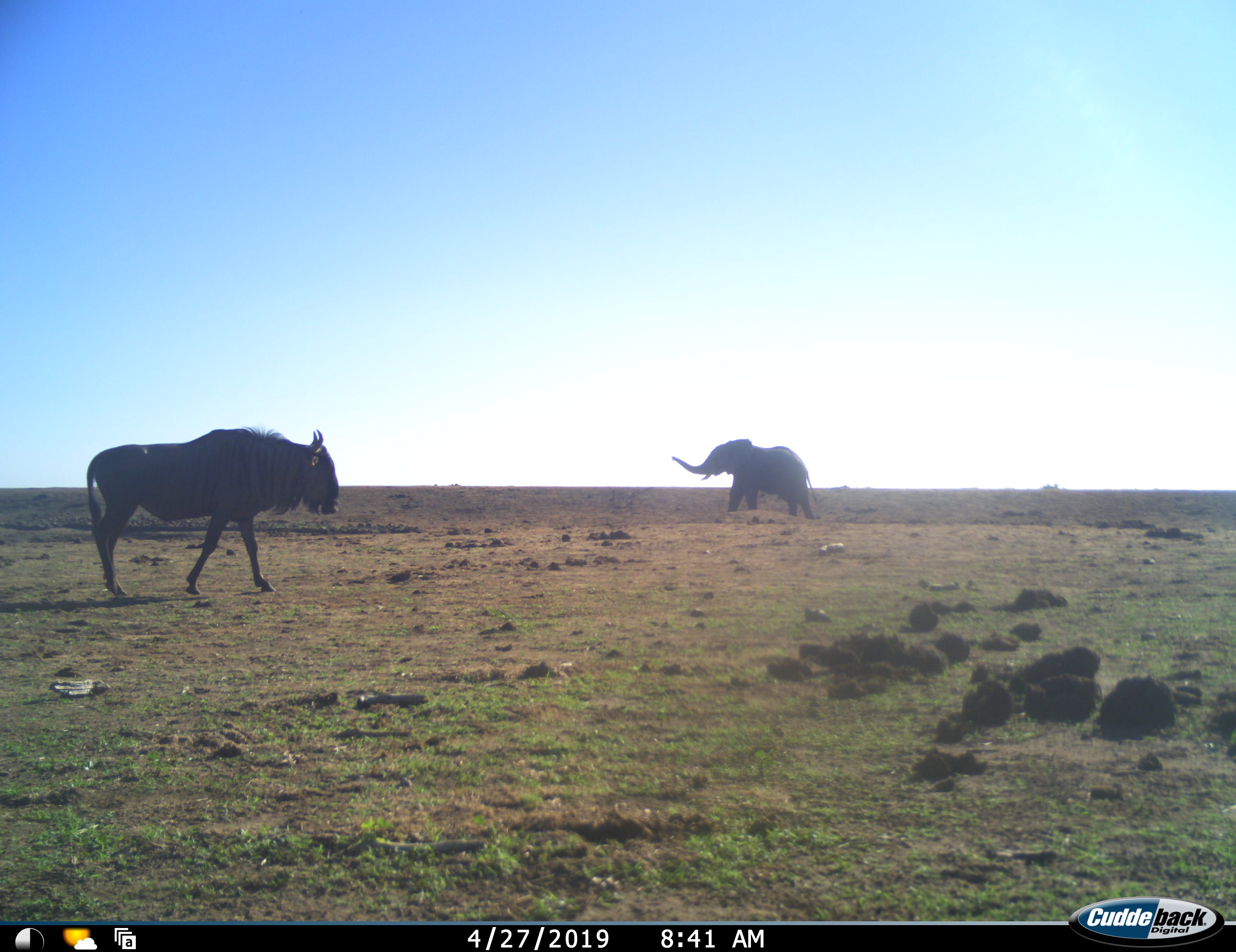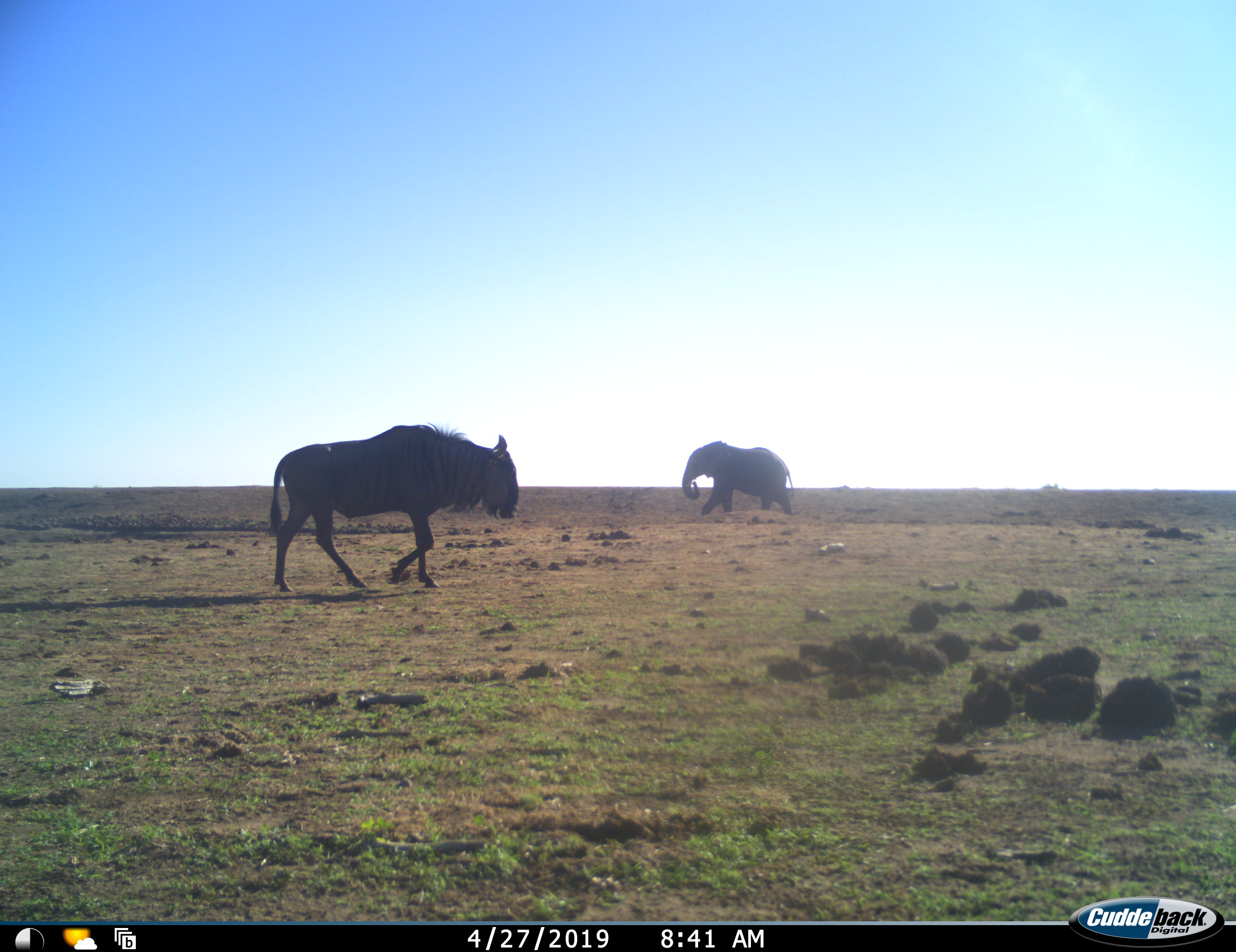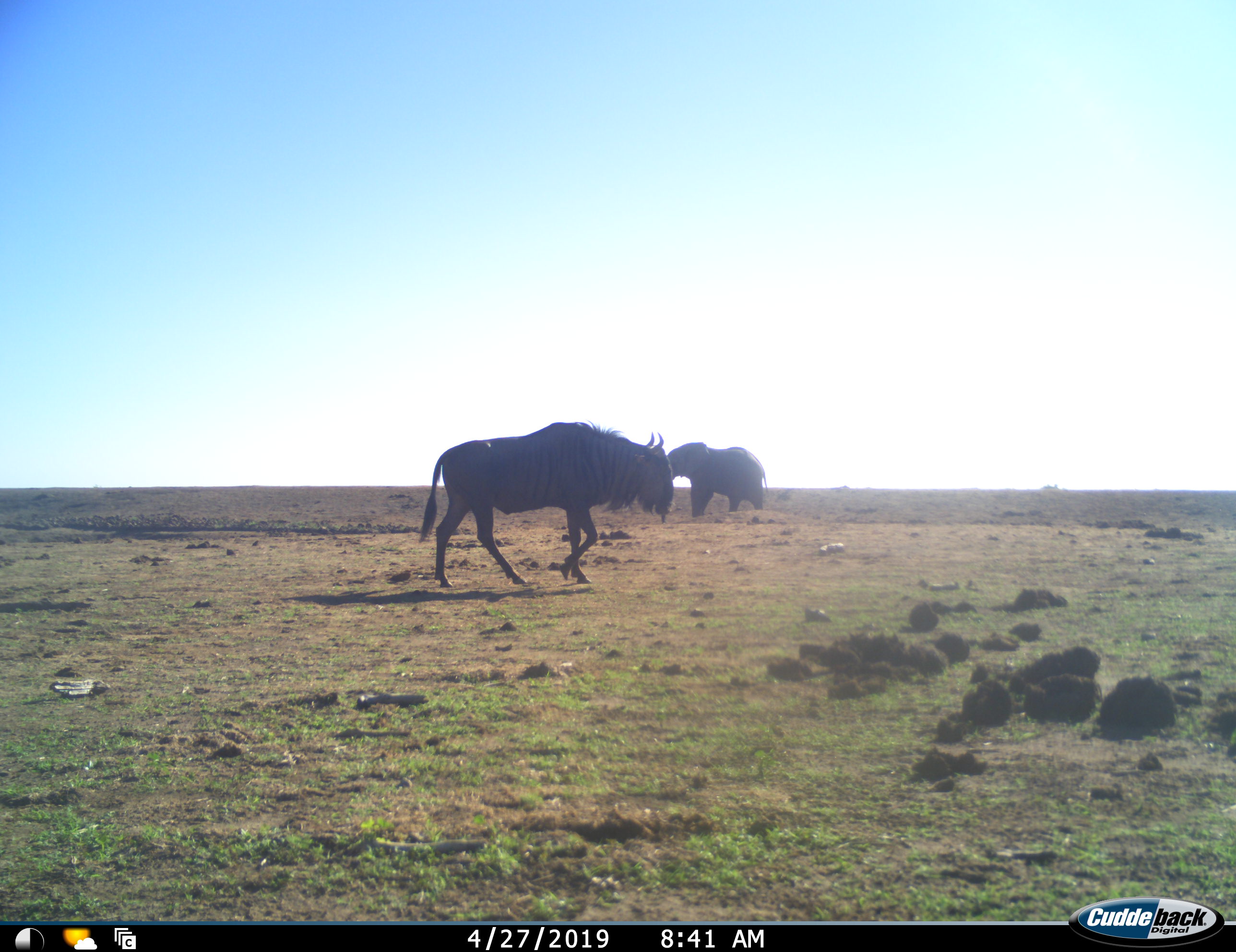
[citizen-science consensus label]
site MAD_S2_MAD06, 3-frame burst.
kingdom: Animalia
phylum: Chordata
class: Mammalia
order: Proboscidea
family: Elephantidae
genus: Loxodonta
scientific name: Loxodonta africana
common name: african bush elephant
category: elephant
Elephant (african bush elephant) (Loxodonta africana), count 1. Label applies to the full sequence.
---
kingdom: Animalia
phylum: Chordata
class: Mammalia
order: Artiodactyla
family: Bovidae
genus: Connochaetes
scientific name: Connochaetes taurinus taurinus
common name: blue wildebeest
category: wildebeestblue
Wildebeestblue (blue wildebeest) (Connochaetes taurinus taurinus), count 1. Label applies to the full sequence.